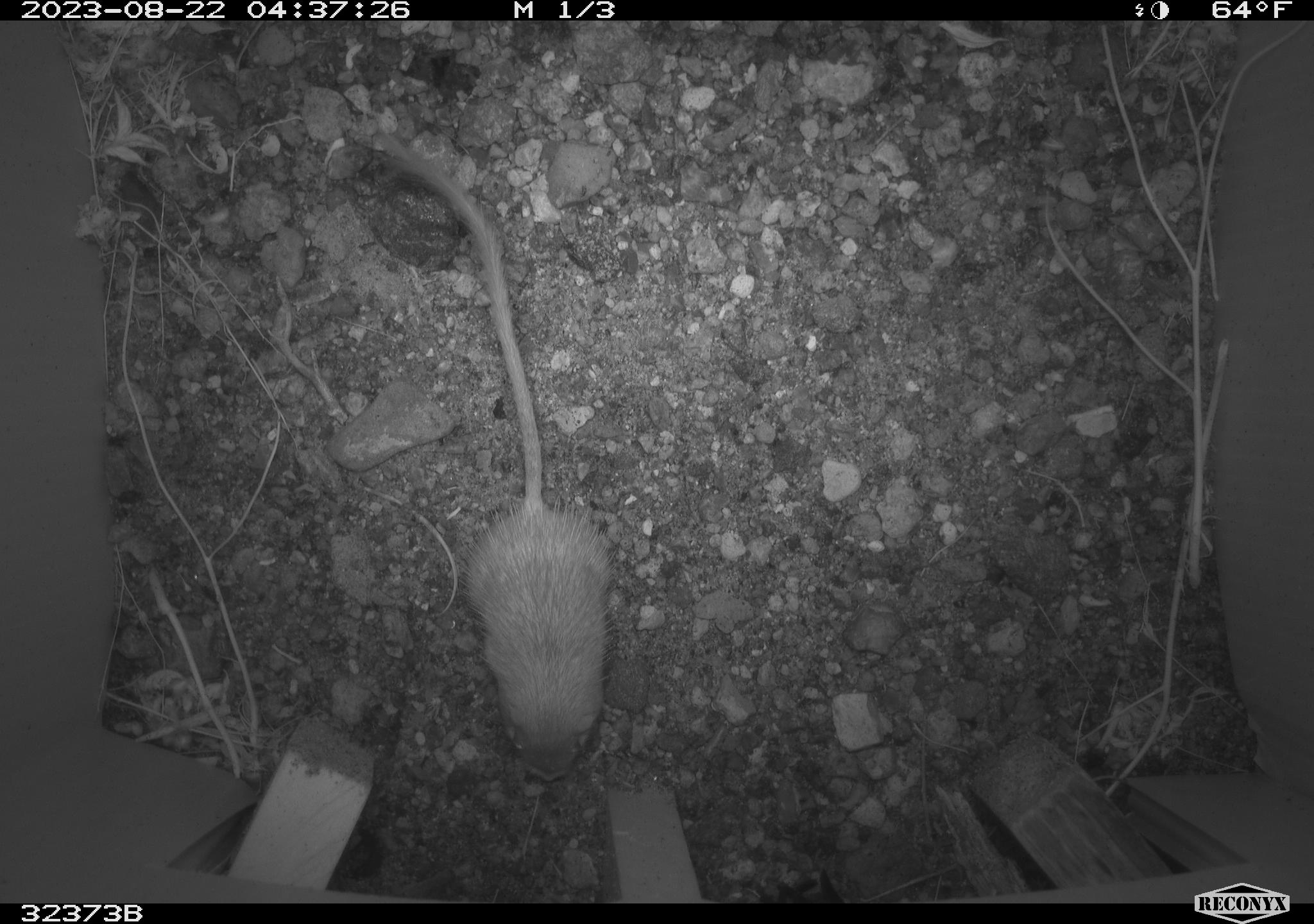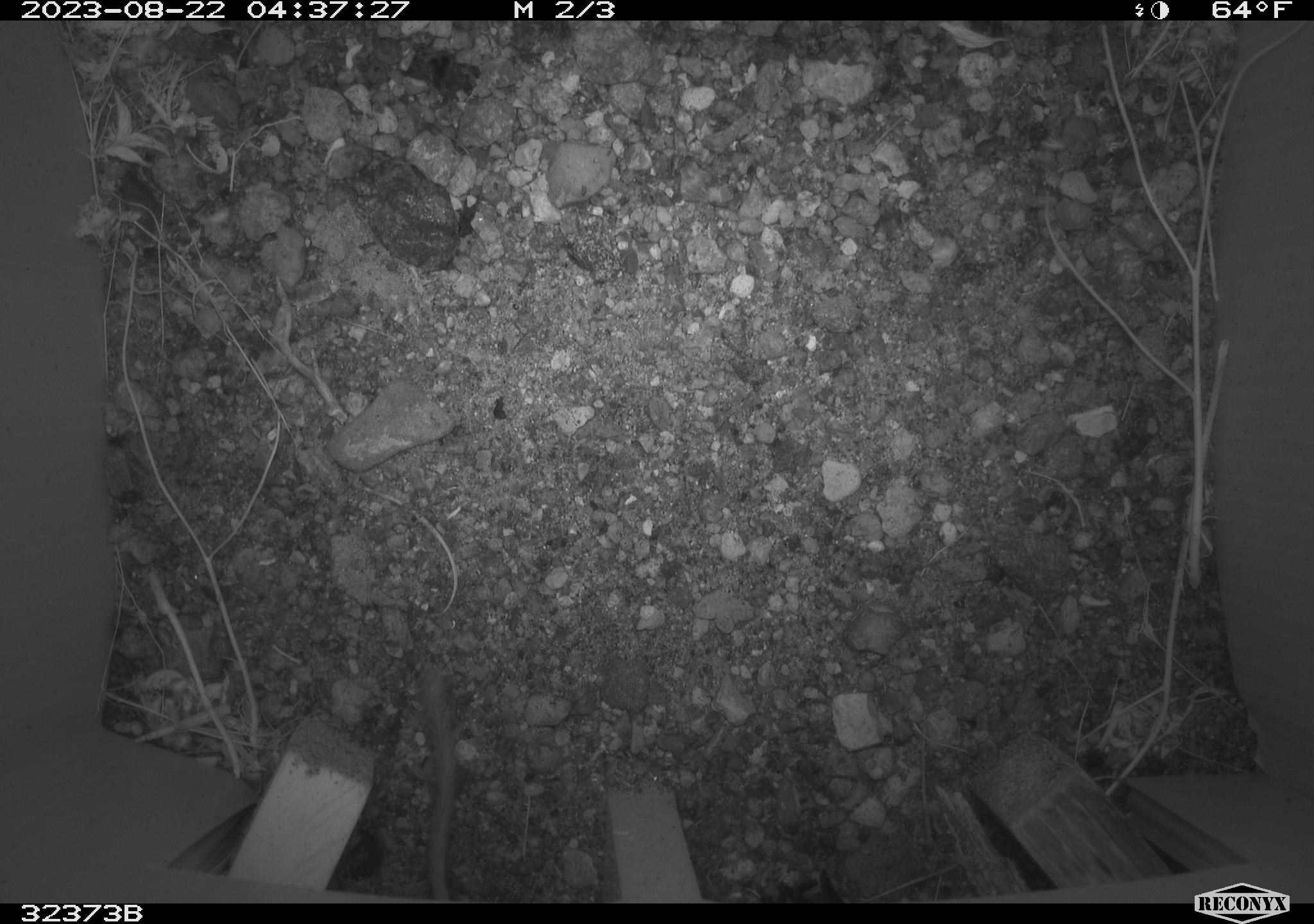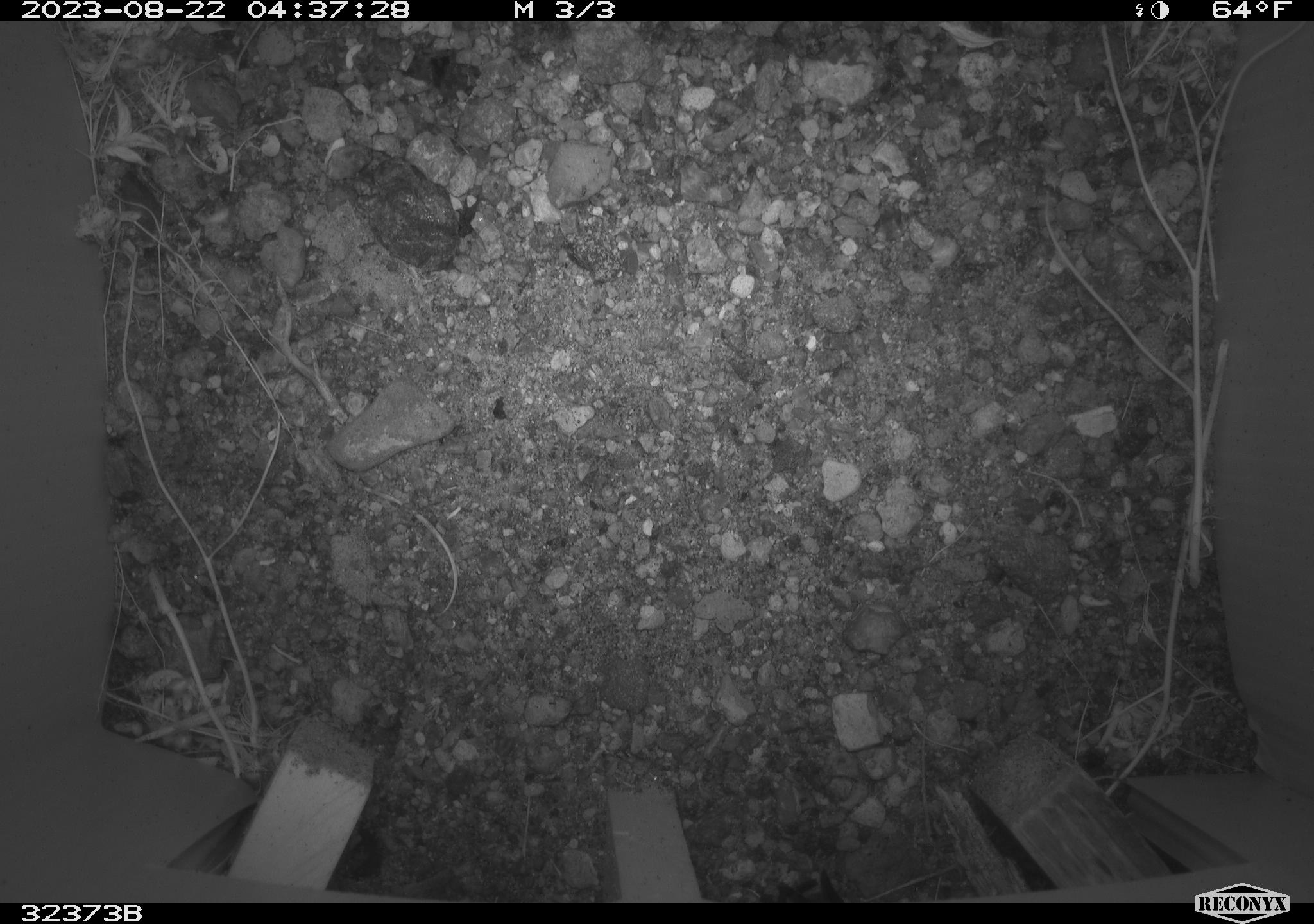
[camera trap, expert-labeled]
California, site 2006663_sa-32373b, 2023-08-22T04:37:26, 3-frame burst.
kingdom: Animalia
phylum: Chordata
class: Mammalia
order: Rodentia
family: Heteromyidae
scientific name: Heteromyidae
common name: kangaroo rats and pocket mice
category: heteromyidae family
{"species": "heteromyidae family (kangaroo rats and pocket mice) (Heteromyidae)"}